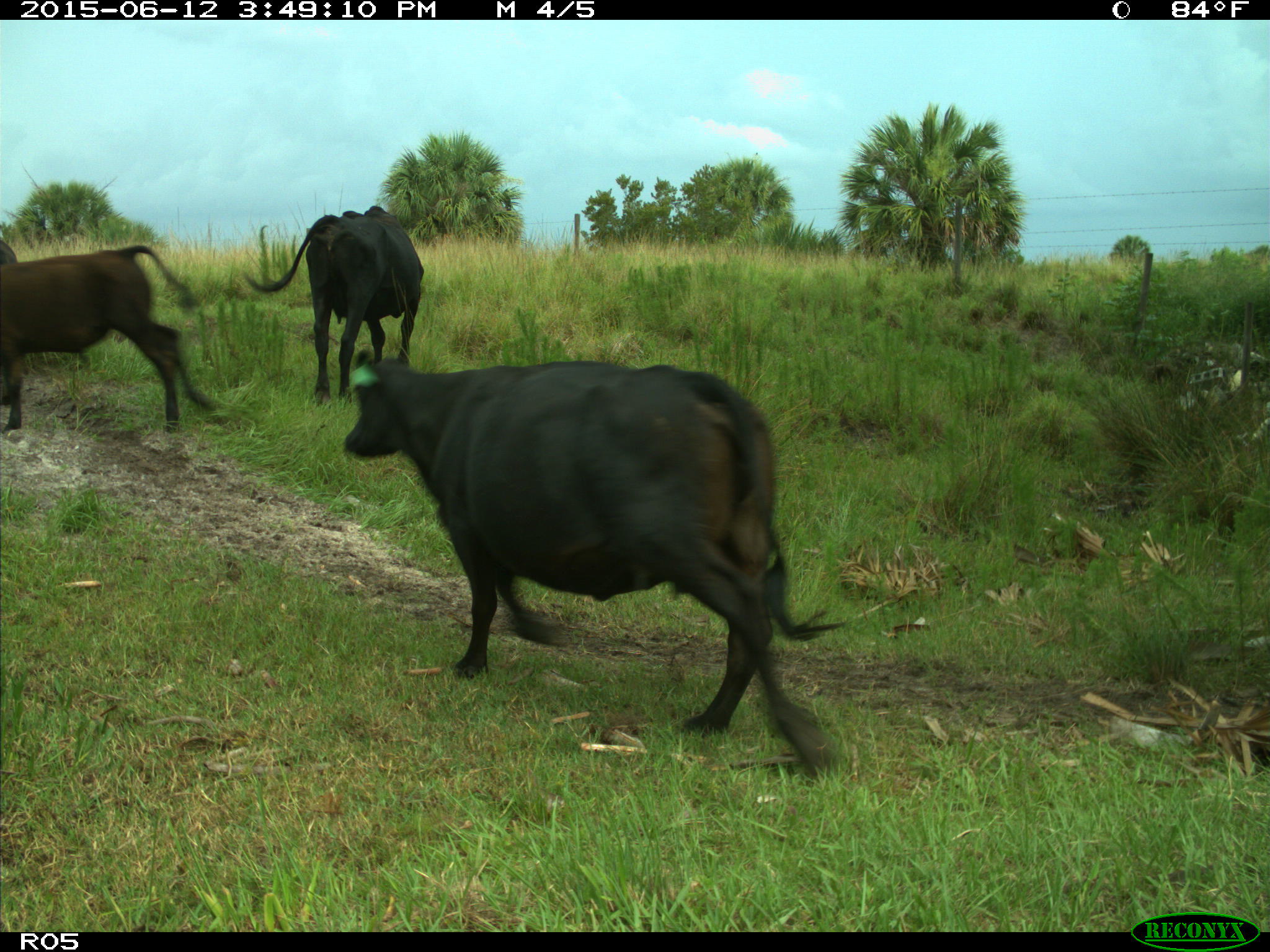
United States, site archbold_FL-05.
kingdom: Animalia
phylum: Chordata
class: Mammalia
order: Artiodactyla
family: Bovidae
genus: Bos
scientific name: Bos taurus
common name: domestic cow